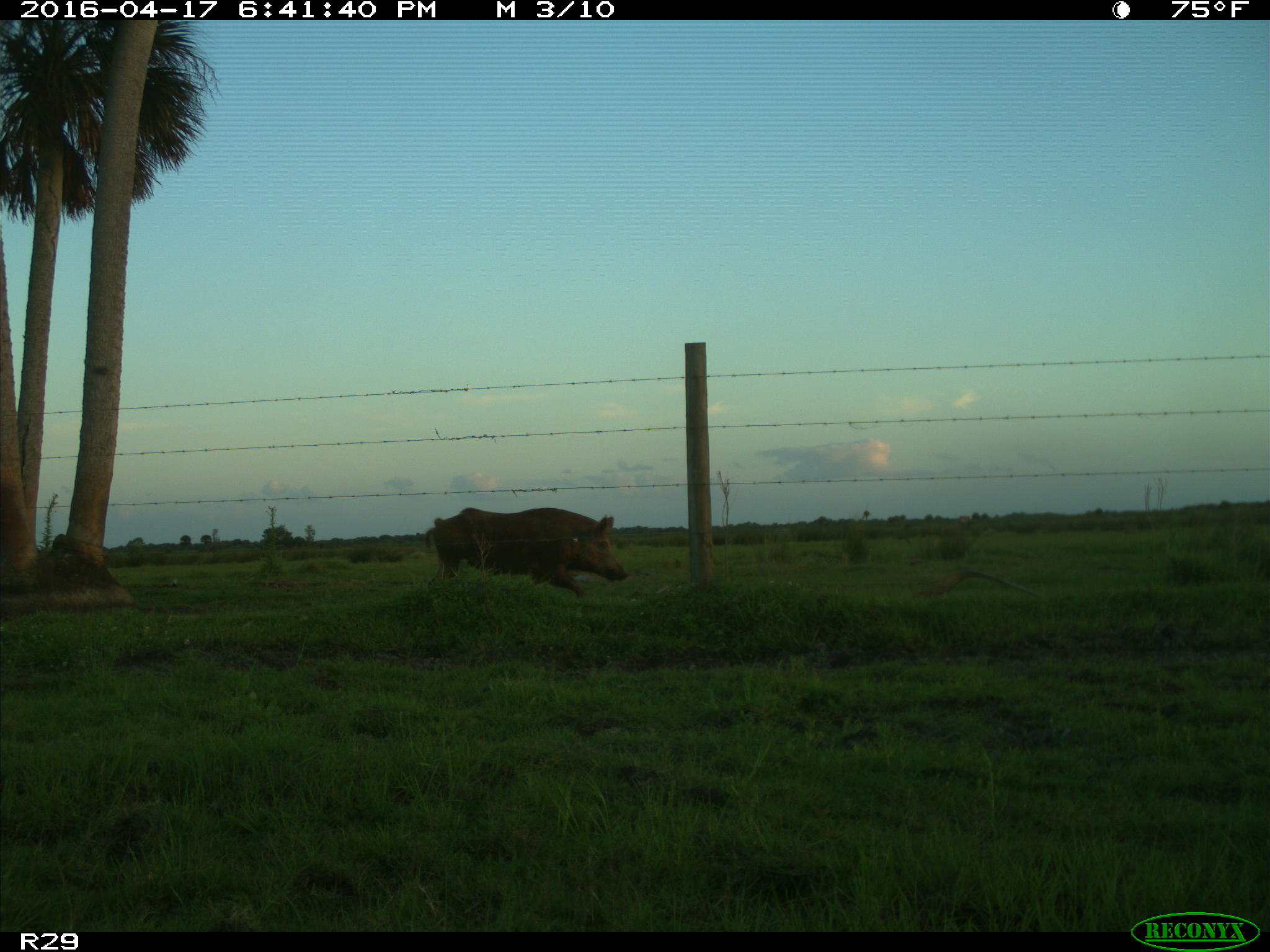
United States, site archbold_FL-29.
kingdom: Animalia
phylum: Chordata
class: Mammalia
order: Artiodactyla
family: Suidae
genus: Sus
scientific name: Sus scrofa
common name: wild boar